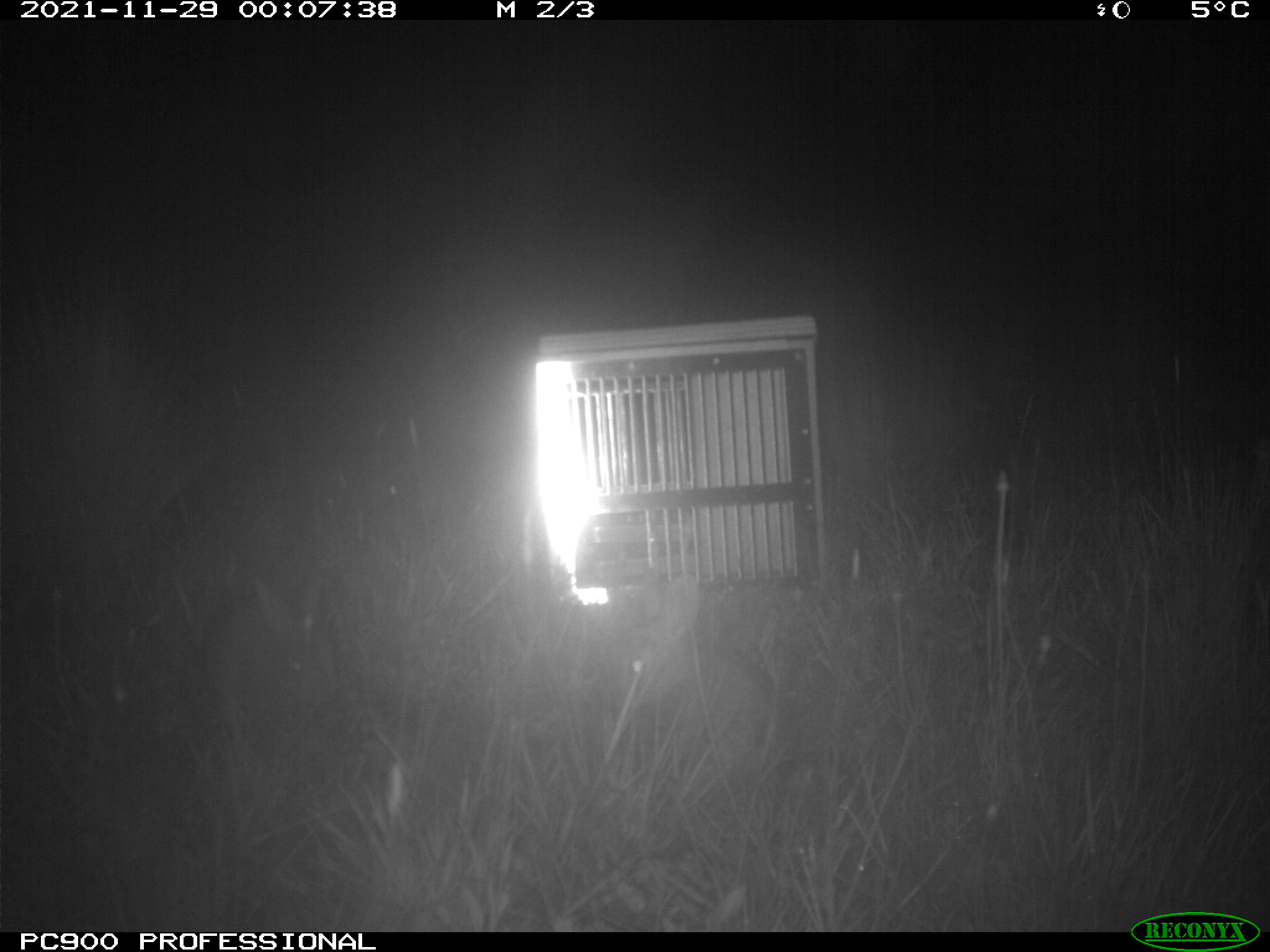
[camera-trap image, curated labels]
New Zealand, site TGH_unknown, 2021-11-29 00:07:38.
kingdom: Animalia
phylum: Chordata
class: Mammalia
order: Lagomorpha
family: Leporidae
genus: Oryctolagus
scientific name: Oryctolagus cuniculus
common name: european rabbit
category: rabbit